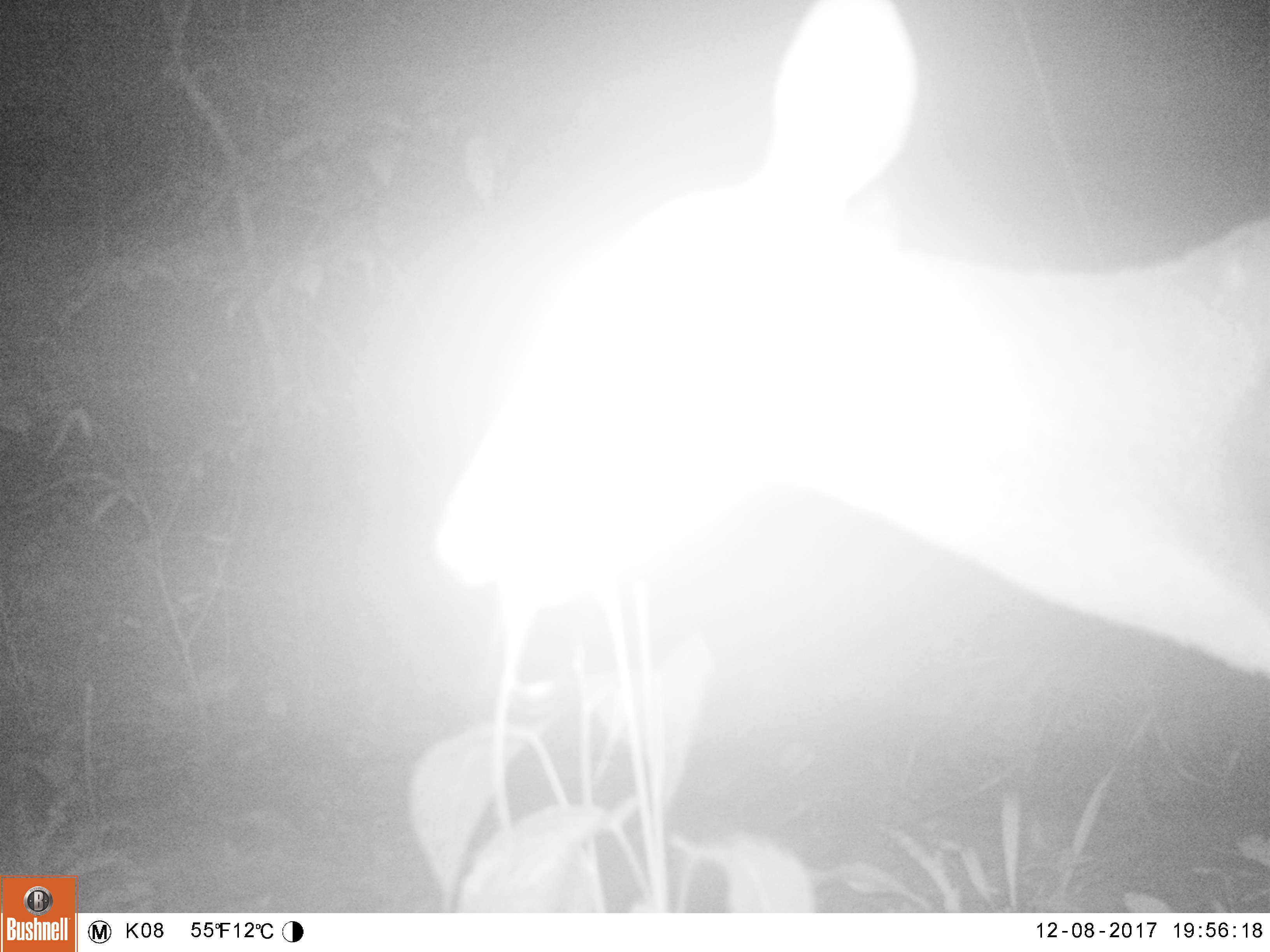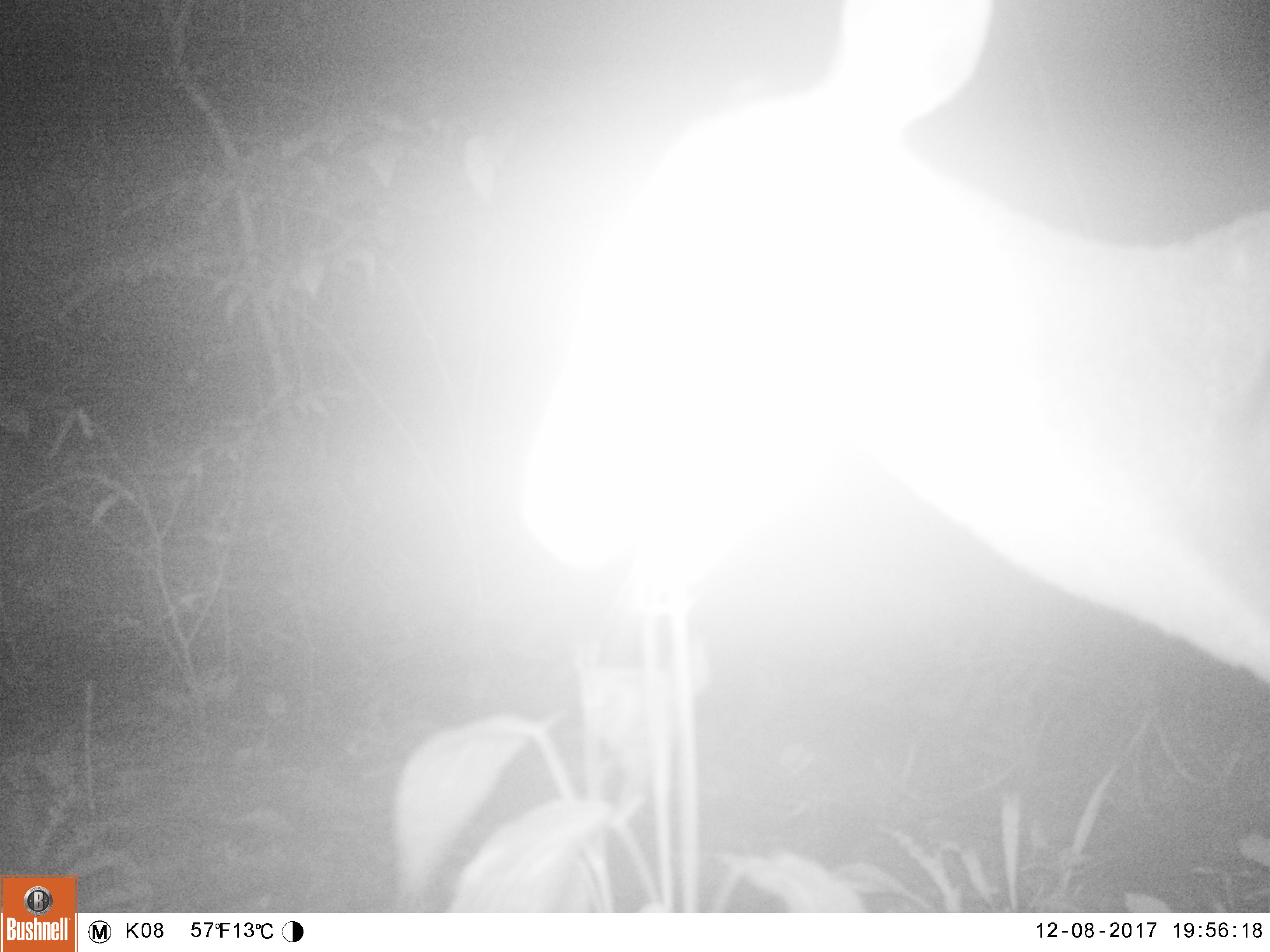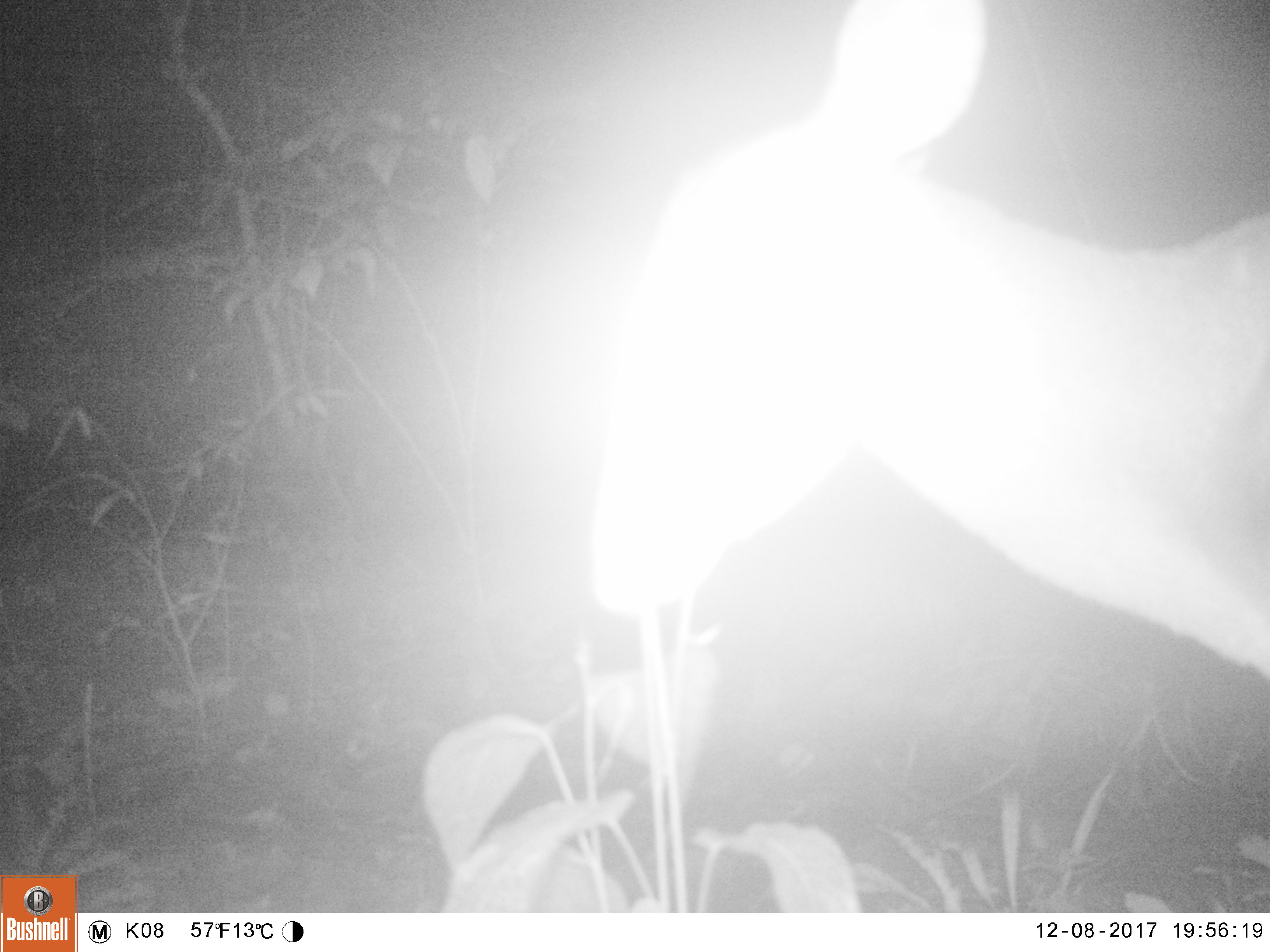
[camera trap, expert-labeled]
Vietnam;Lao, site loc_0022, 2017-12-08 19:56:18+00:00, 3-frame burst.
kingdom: Animalia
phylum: Chordata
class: Mammalia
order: Artiodactyla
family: Cervidae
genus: Muntiacus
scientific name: Muntiacus vuquangensis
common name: large-antlered muntjac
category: large antlered muntjac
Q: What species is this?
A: Large antlered muntjac (large-antlered muntjac) (Muntiacus vuquangensis).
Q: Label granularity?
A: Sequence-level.